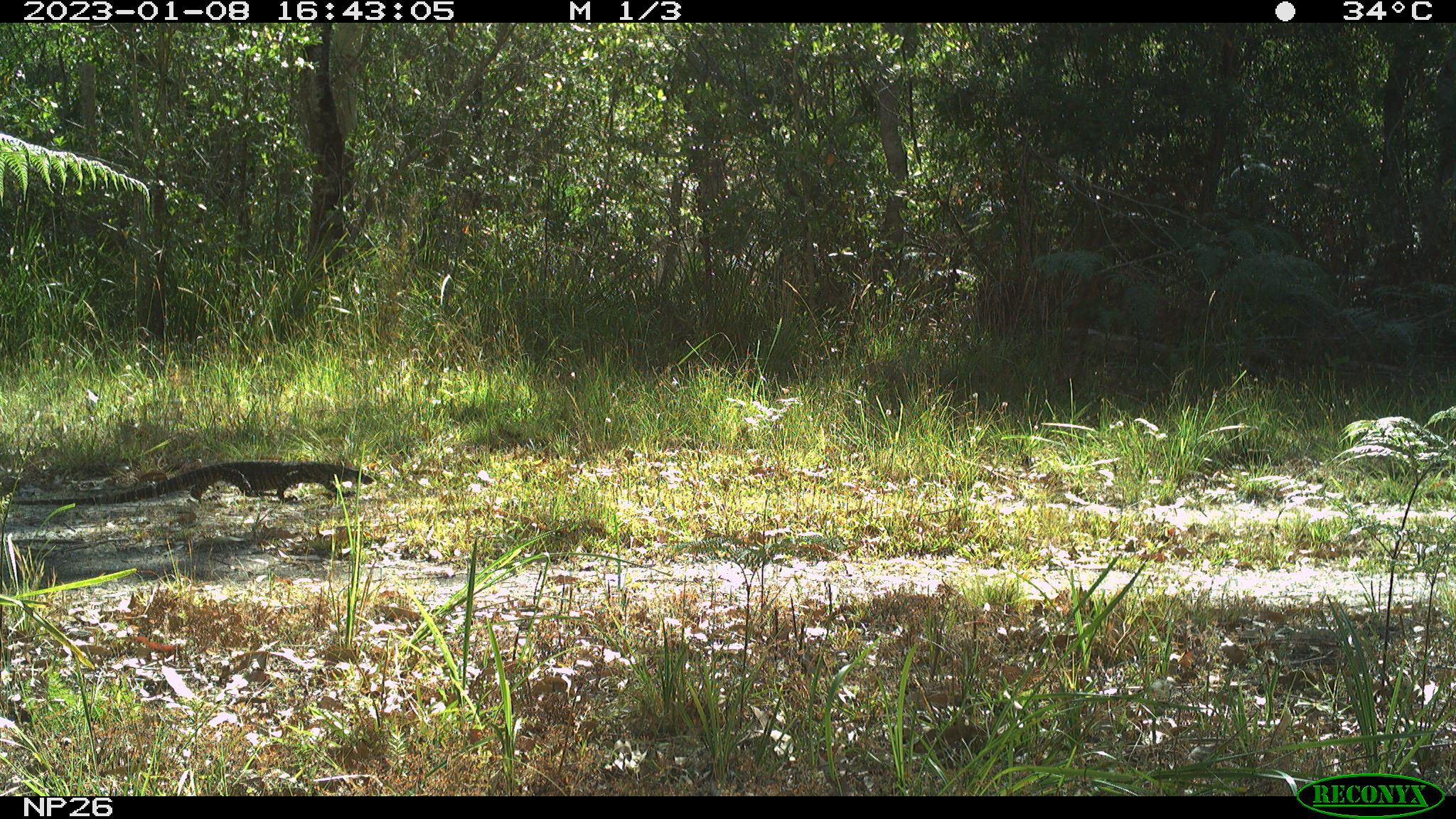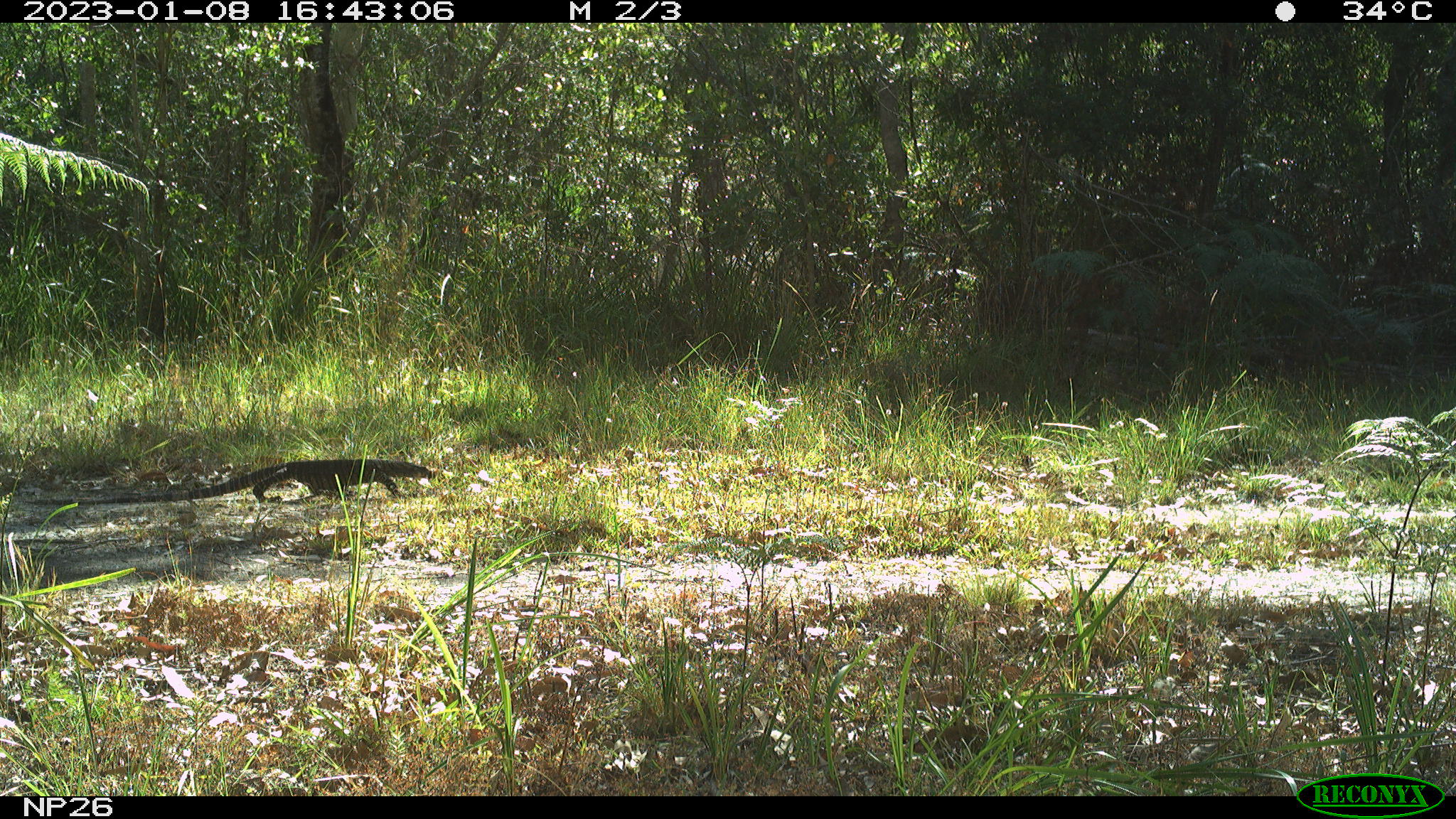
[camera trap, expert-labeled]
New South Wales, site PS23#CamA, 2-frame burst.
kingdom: Animalia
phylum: Chordata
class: Reptilia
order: Squamata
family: Varanidae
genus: Varanus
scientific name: Varanus varius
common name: lace monitor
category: goanna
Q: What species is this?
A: Goanna (lace monitor) (Varanus varius).